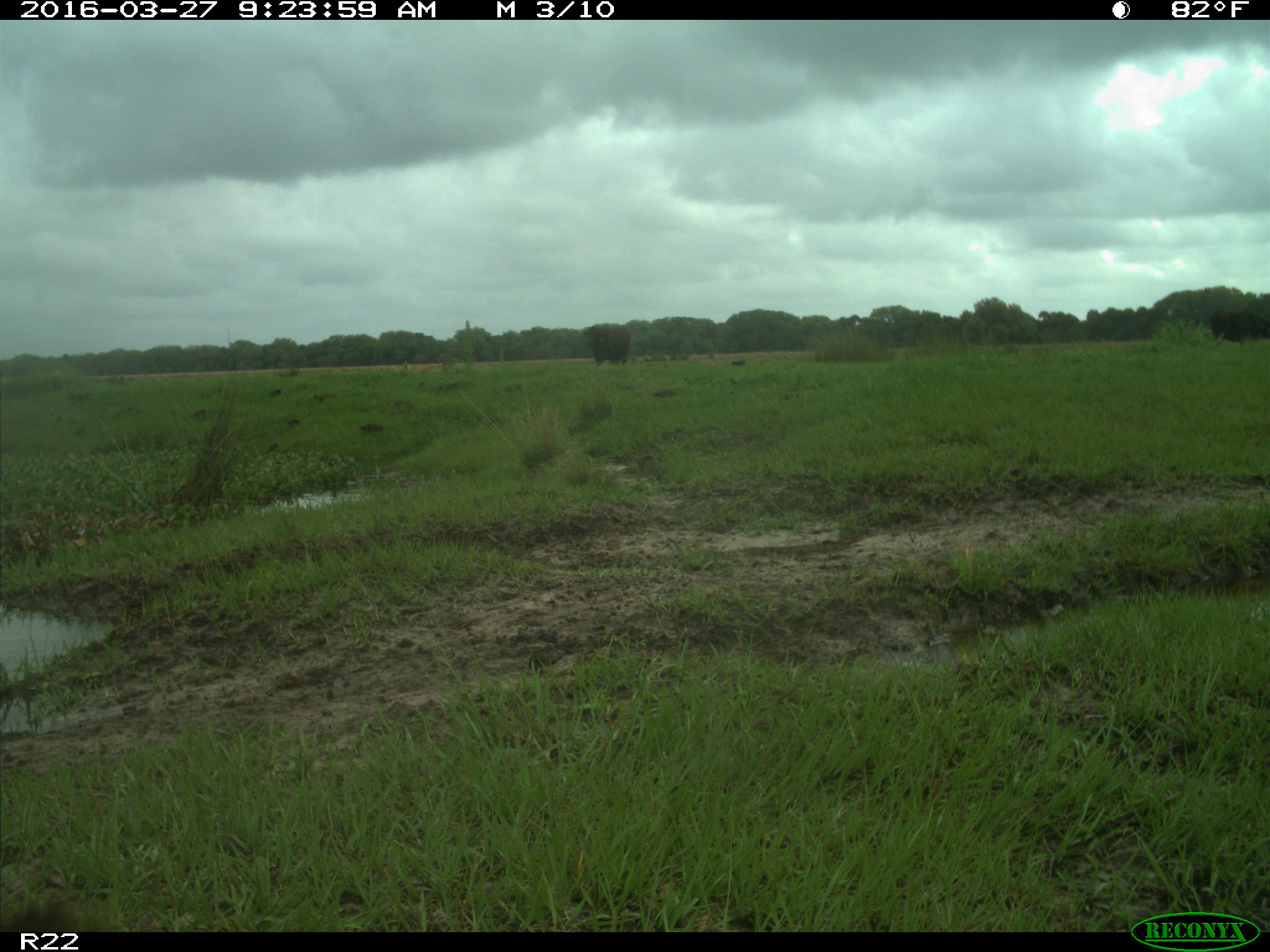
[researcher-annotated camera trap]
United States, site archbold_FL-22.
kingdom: Animalia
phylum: Chordata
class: Mammalia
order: Artiodactyla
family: Bovidae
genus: Bos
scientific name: Bos taurus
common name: domestic cow